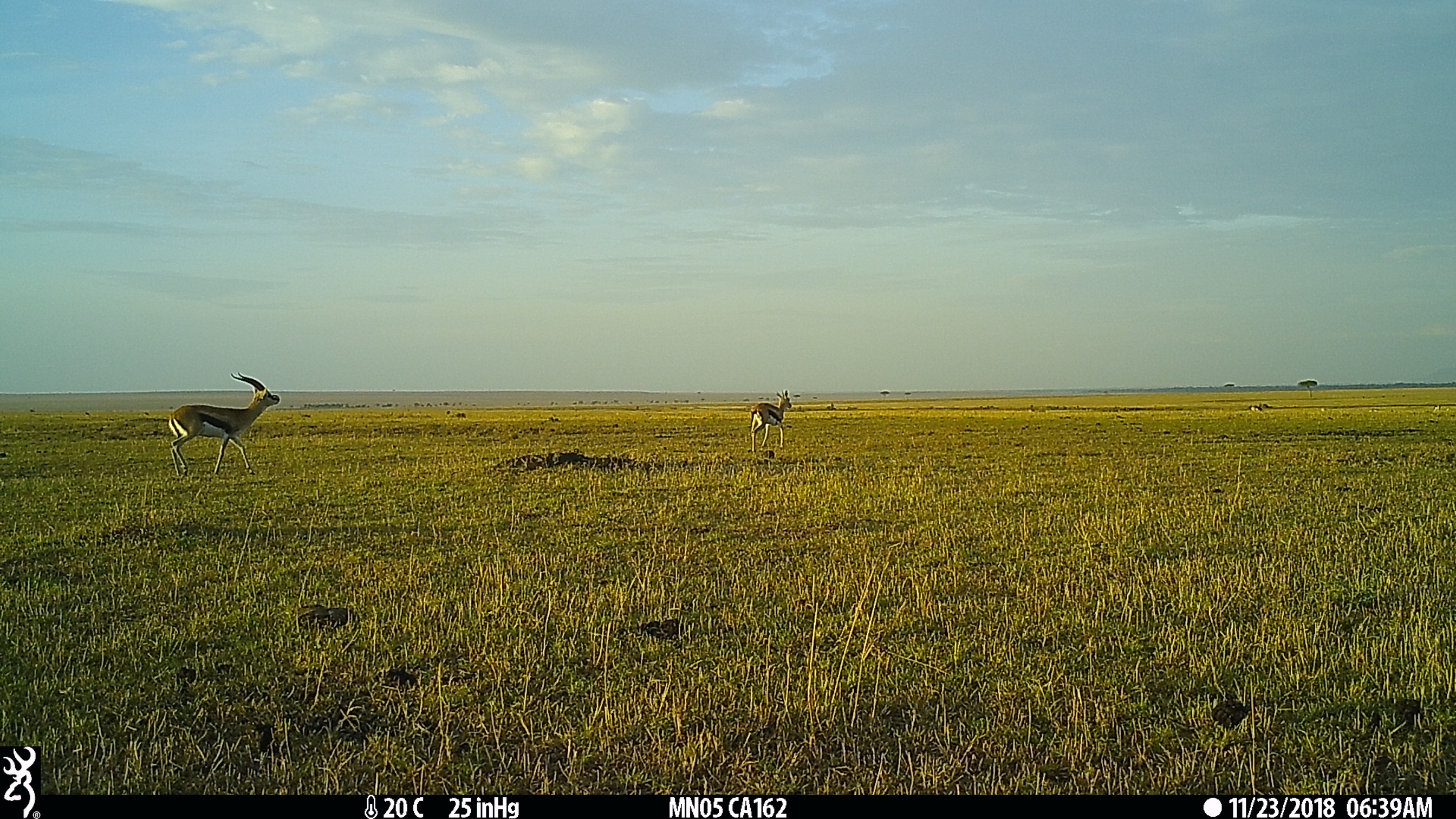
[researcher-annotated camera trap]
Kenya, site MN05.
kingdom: Animalia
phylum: Chordata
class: Mammalia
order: Artiodactyla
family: Bovidae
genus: Eudorcas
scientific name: Eudorcas thomsonii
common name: thomon's gazelle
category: gazelle thomsons